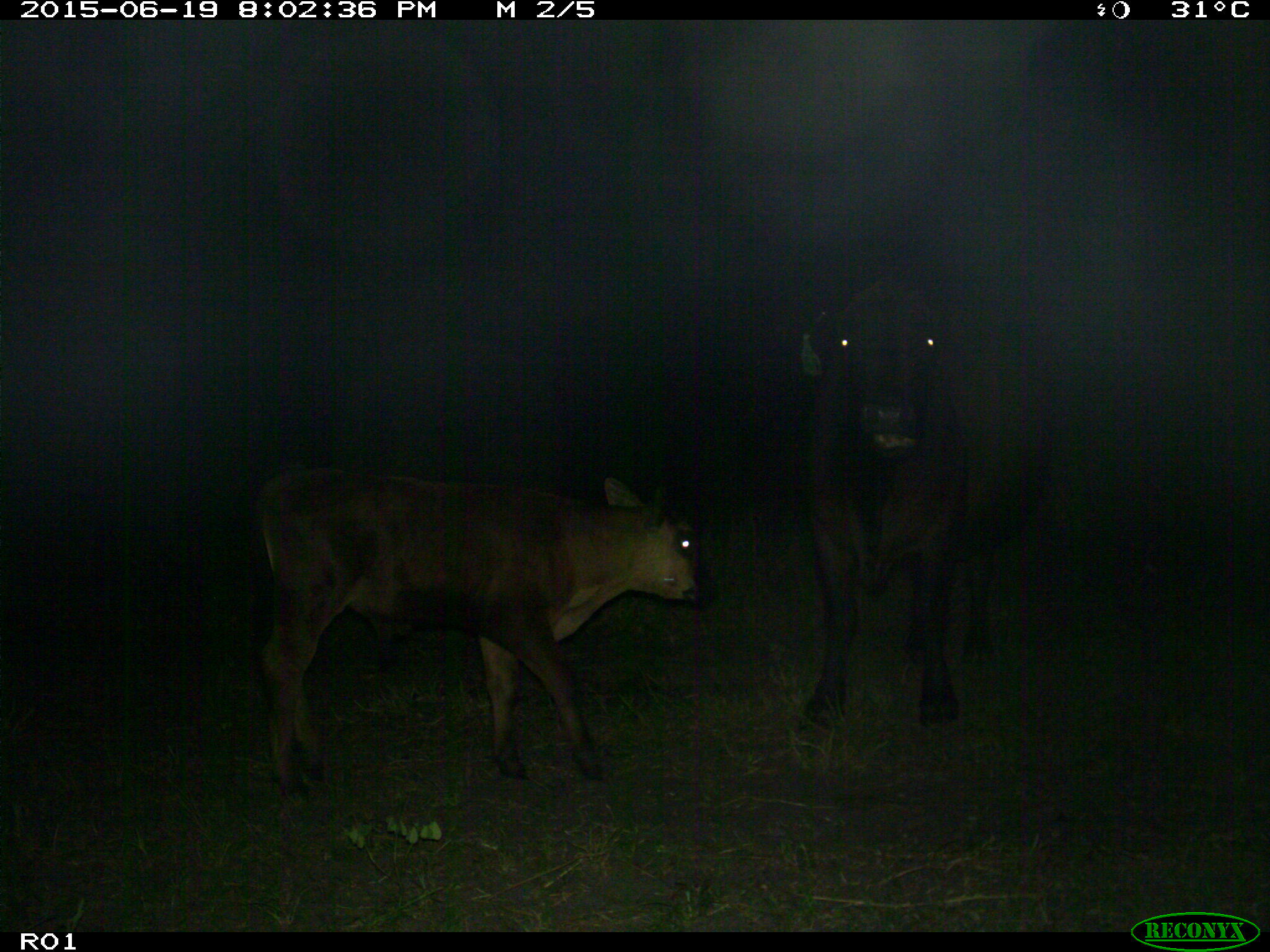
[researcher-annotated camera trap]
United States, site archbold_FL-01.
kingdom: Animalia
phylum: Chordata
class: Mammalia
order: Artiodactyla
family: Bovidae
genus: Bos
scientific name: Bos taurus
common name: domestic cow